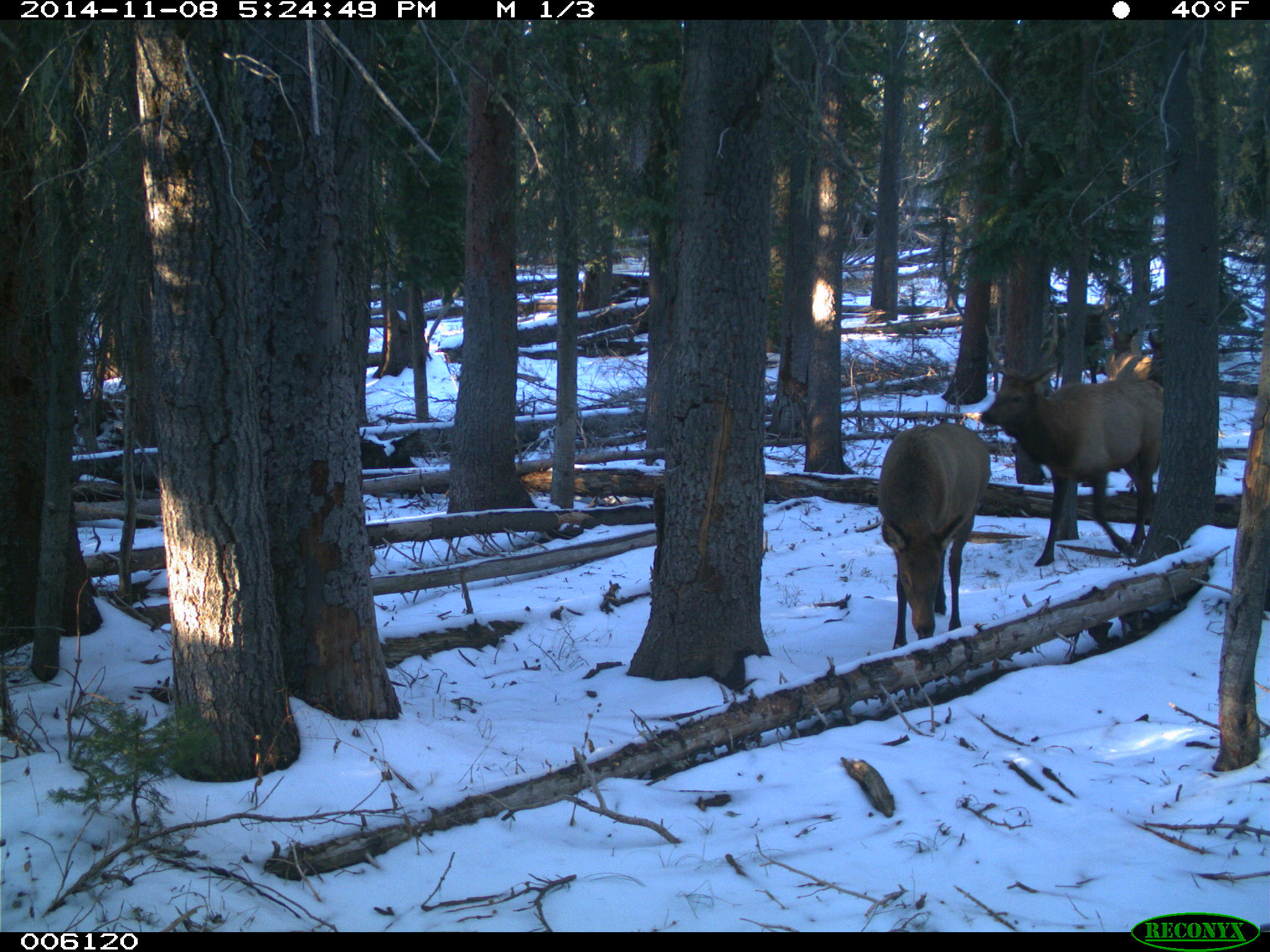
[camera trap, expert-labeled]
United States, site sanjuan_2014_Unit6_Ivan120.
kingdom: Animalia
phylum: Chordata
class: Mammalia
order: Artiodactyla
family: Cervidae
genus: Cervus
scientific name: Cervus elaphus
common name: red deer